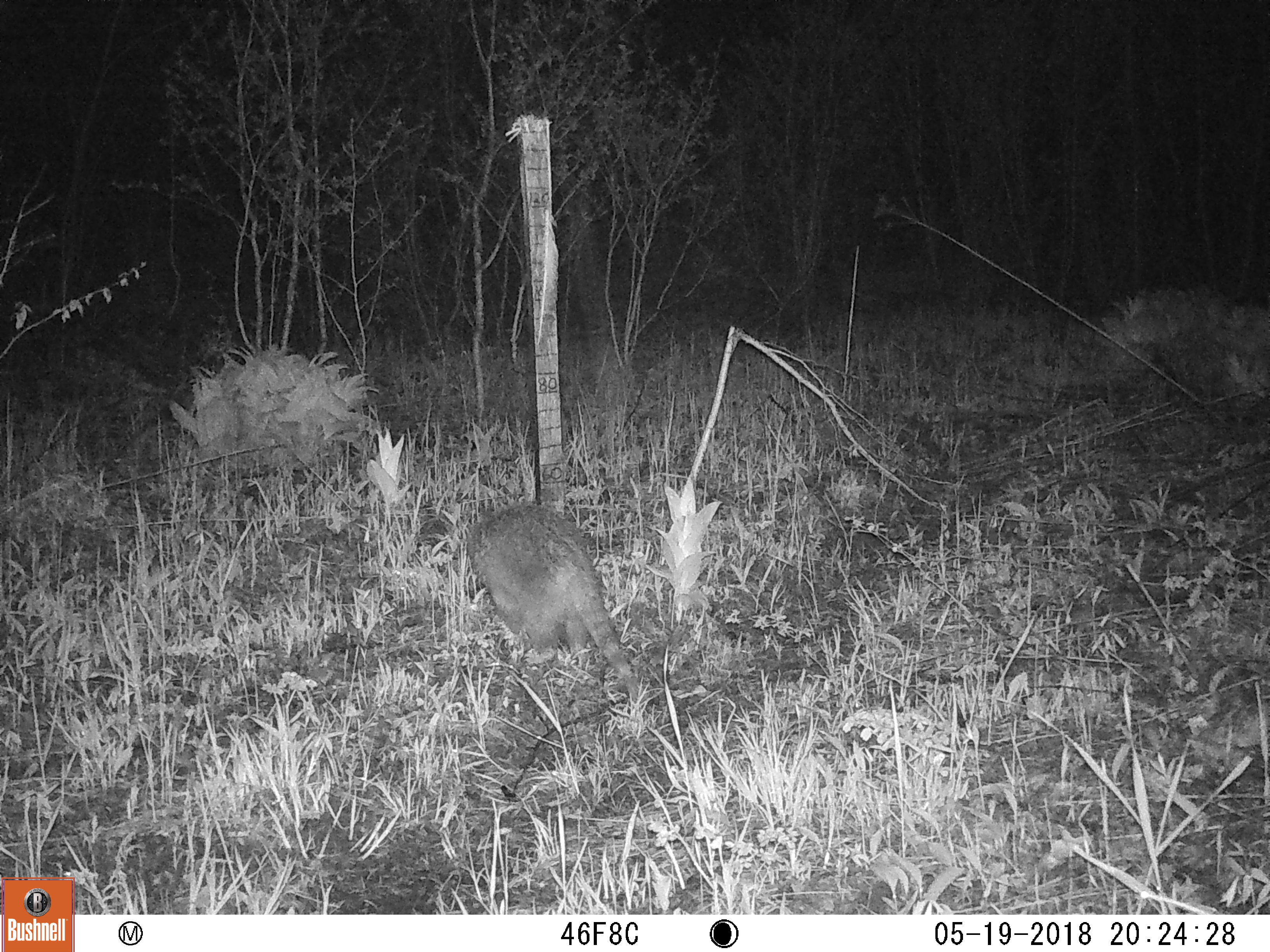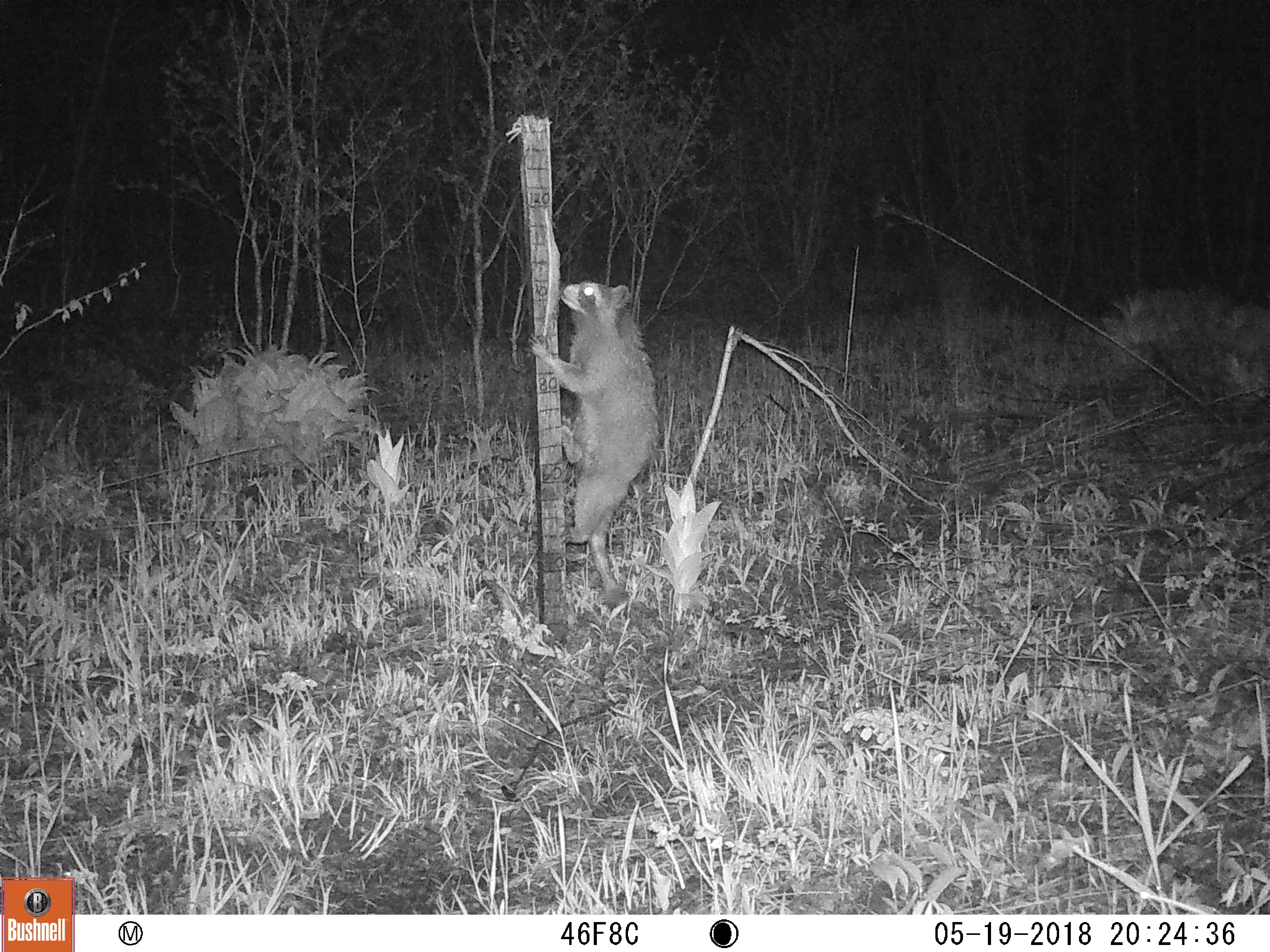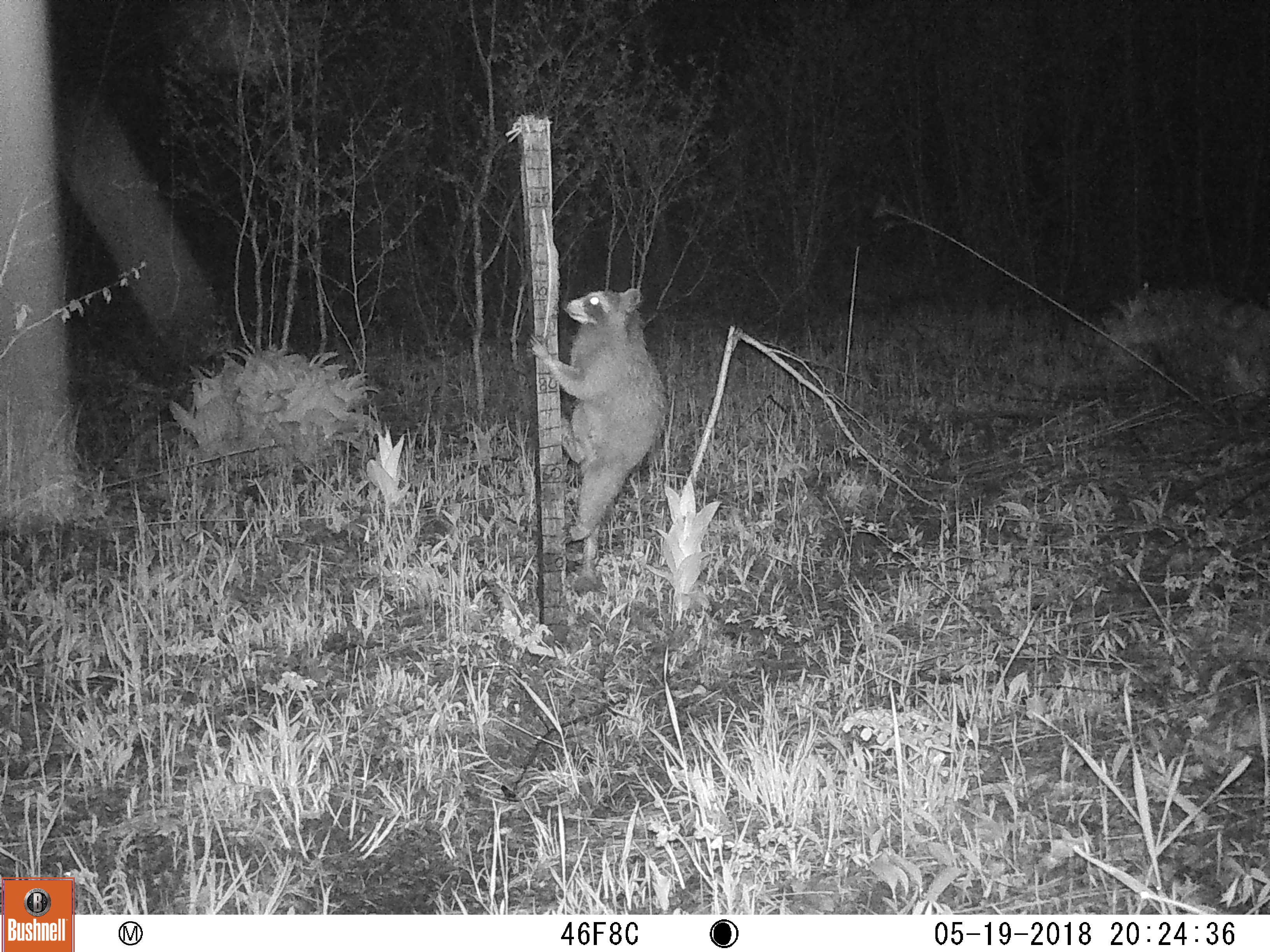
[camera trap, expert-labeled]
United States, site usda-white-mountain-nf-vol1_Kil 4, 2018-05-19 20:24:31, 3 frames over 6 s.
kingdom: Animalia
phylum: Chordata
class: Mammalia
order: Carnivora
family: Procyonidae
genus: Procyon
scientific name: Procyon lotor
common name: raccoon